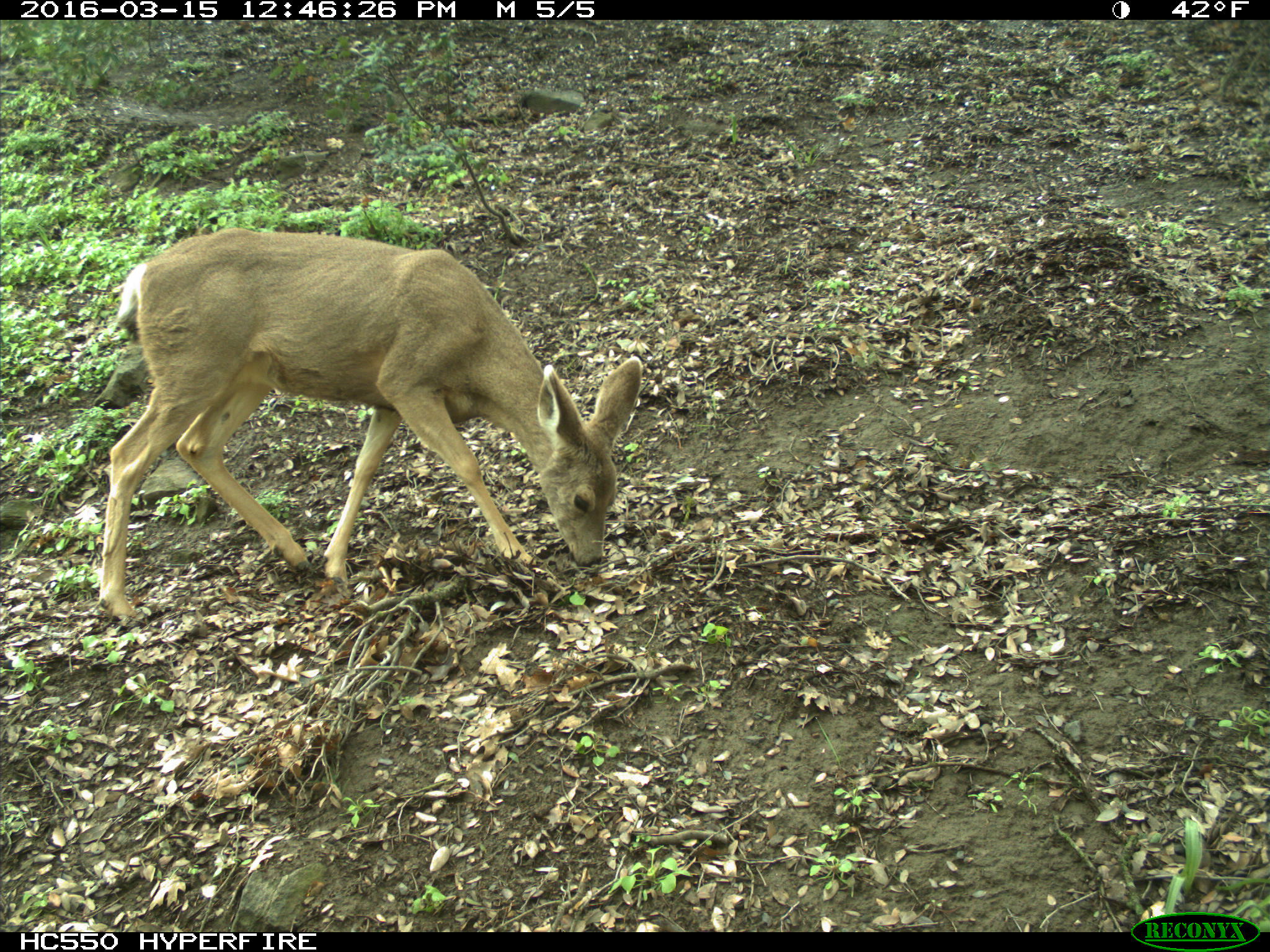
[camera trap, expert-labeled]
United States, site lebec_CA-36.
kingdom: Animalia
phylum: Chordata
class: Mammalia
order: Artiodactyla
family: Cervidae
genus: Odocoileus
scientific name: Odocoileus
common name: deer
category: unidentified deer